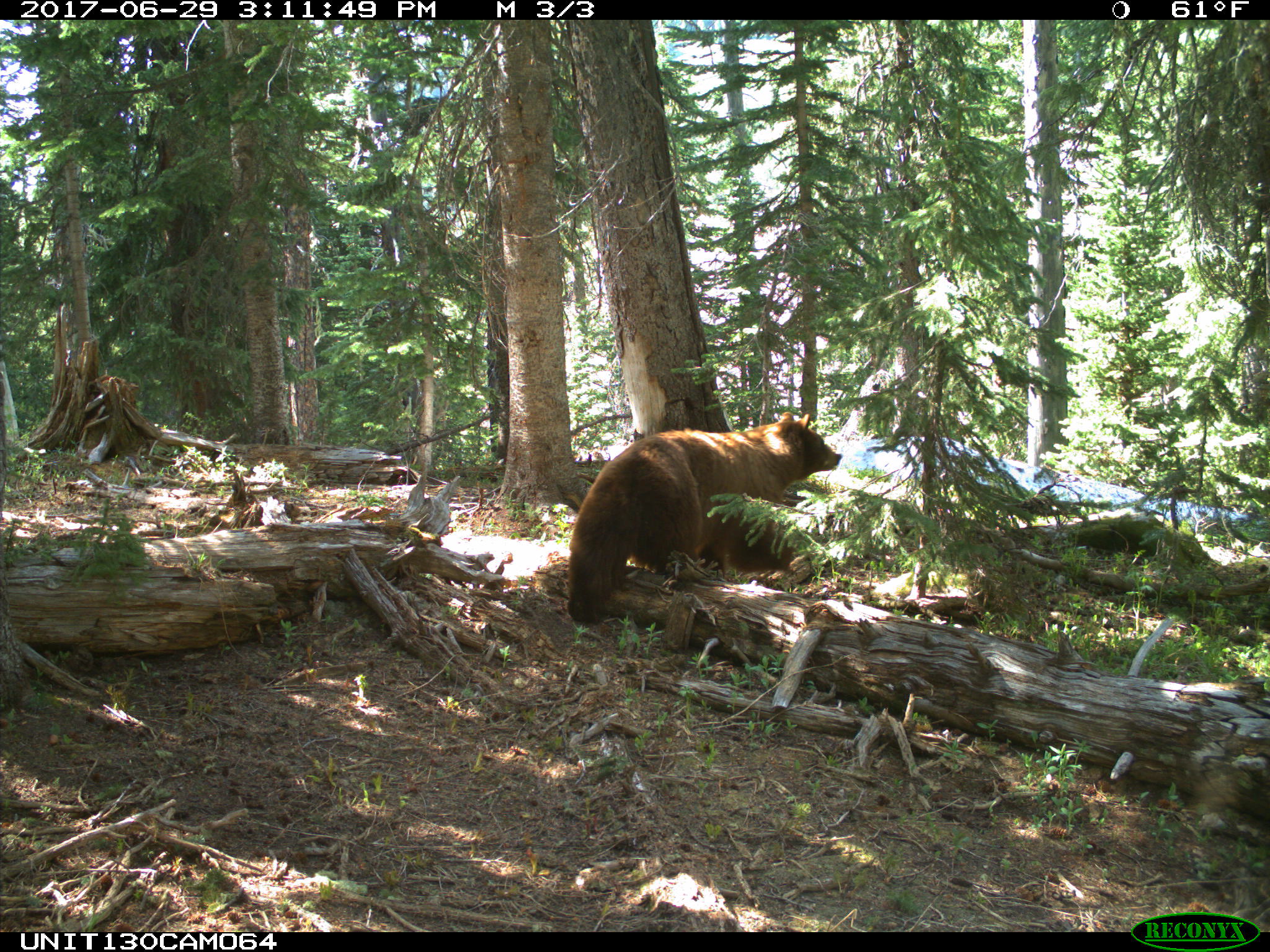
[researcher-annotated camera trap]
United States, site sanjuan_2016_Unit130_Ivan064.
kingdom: Animalia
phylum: Chordata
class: Mammalia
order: Carnivora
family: Ursidae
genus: Ursus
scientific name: Ursus americanus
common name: american black bear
Ursus americanus (american black bear).